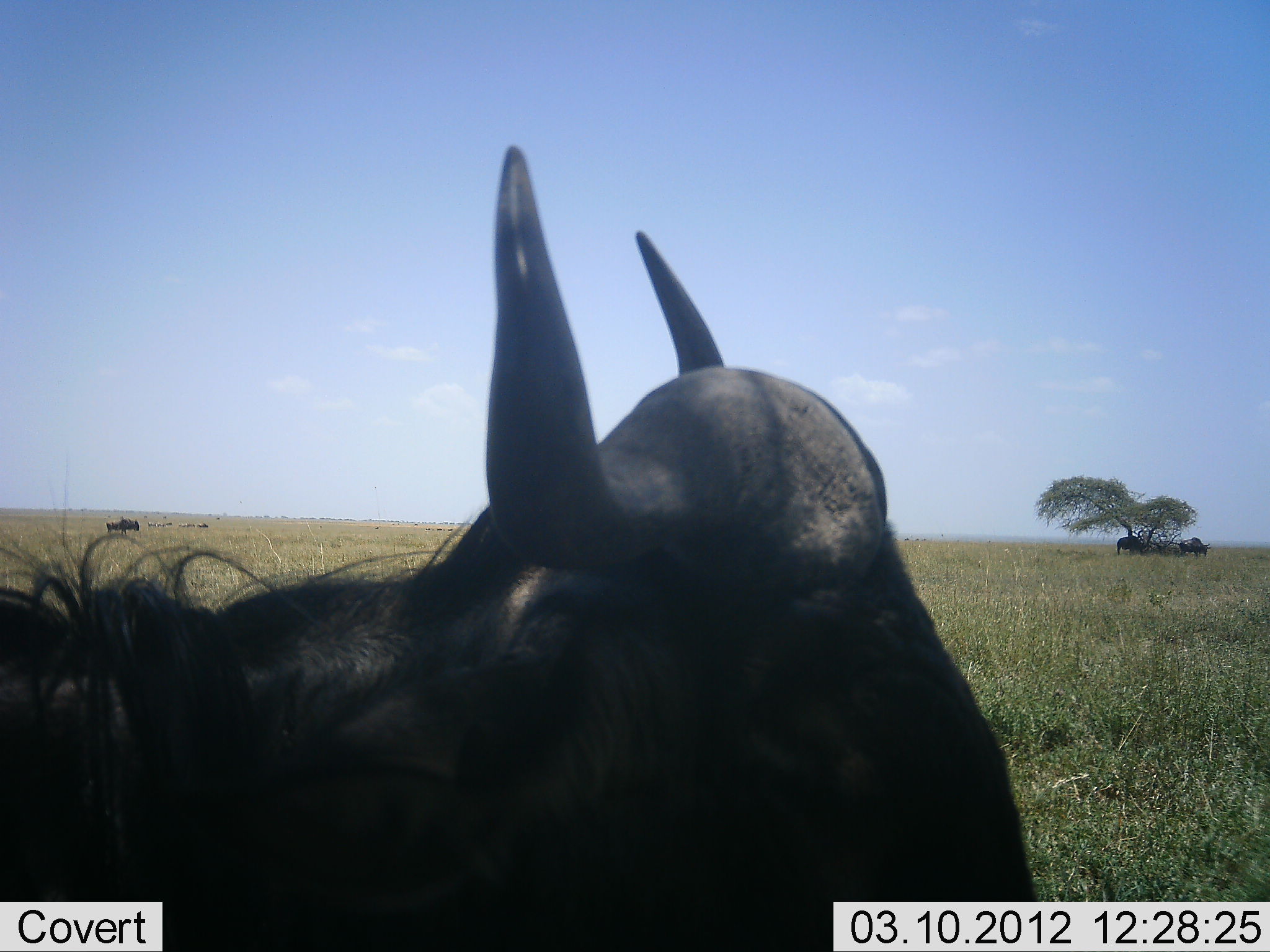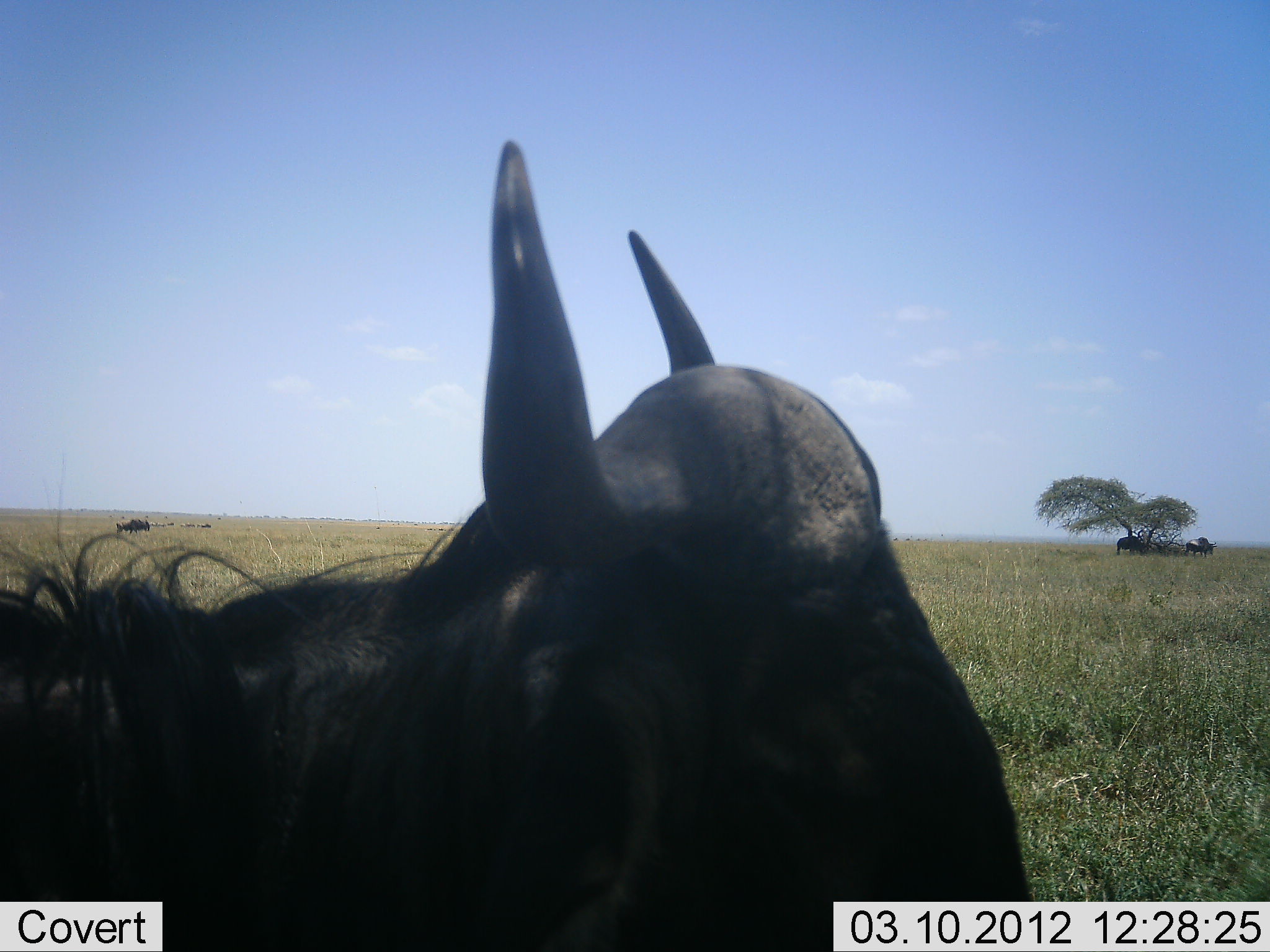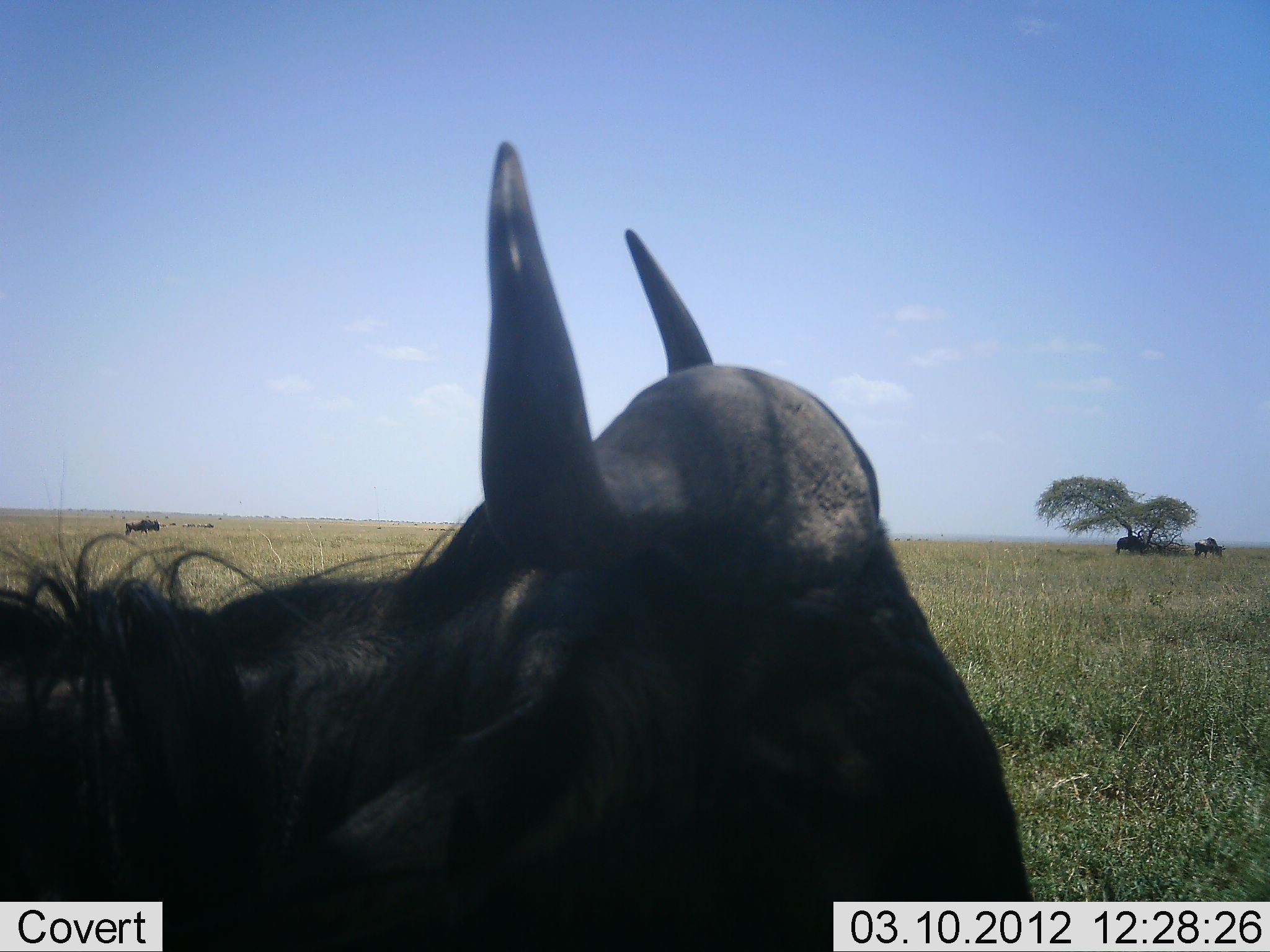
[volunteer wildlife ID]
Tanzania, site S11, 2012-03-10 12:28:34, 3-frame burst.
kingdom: Animalia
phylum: Chordata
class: Mammalia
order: Artiodactyla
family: Bovidae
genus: Connochaetes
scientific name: Connochaetes taurinus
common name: blue wildebeest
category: wildebeest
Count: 3.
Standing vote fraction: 62%.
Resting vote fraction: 44%.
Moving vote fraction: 38%.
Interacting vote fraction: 0%.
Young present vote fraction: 0%.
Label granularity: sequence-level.